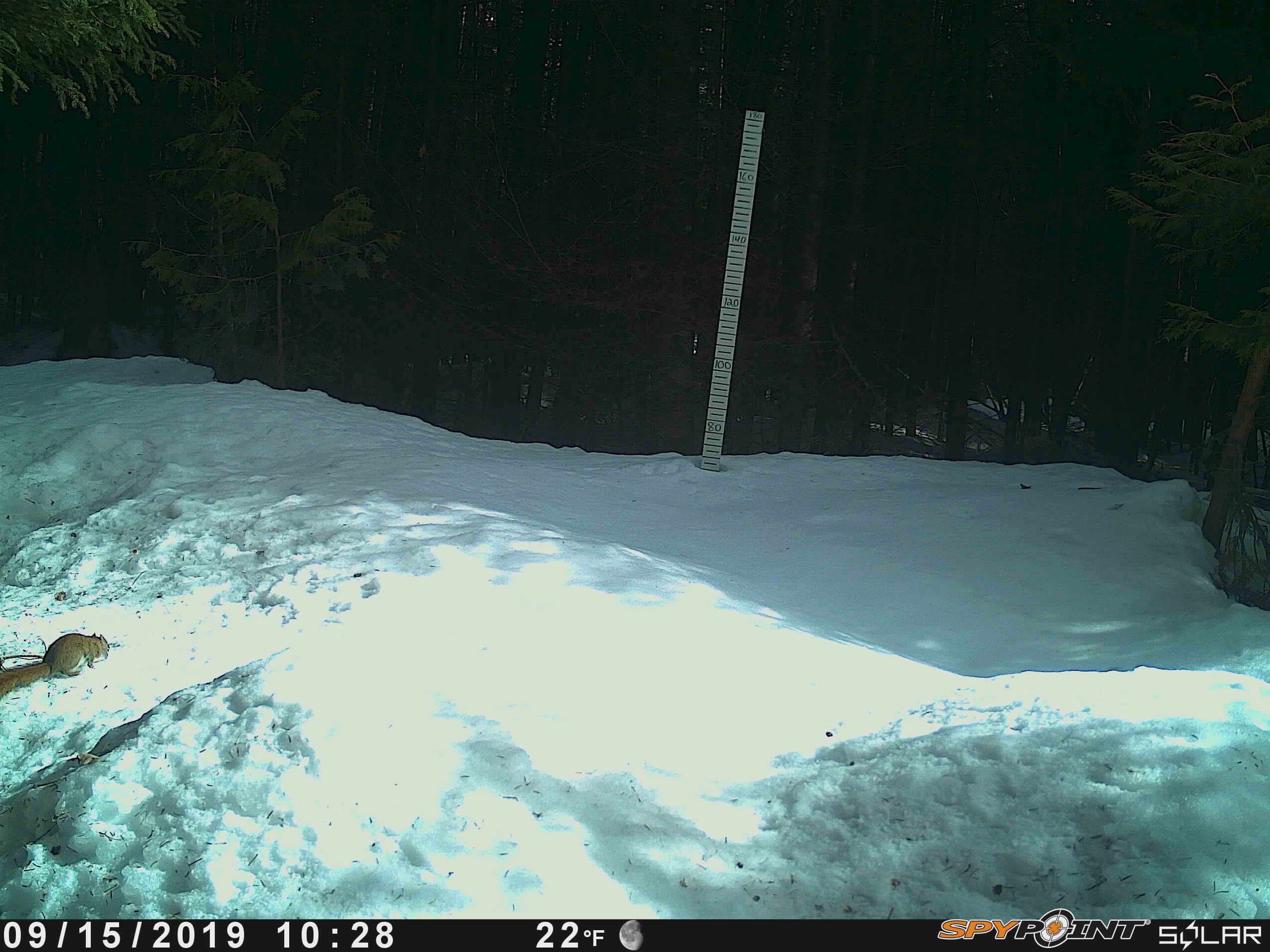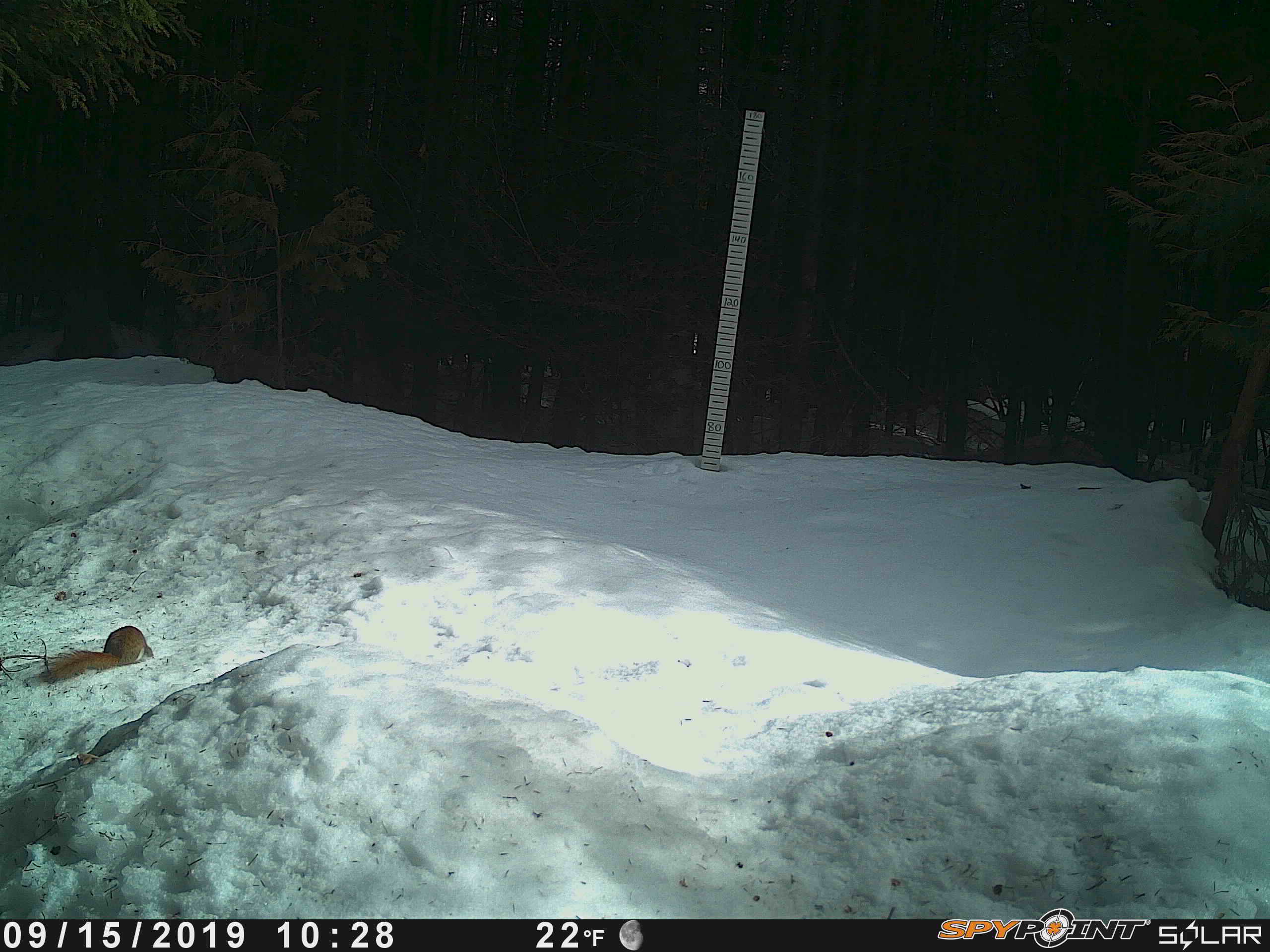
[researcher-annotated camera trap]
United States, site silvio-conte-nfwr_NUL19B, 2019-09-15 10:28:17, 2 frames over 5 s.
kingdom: Animalia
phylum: Chordata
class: Mammalia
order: Rodentia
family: Sciuridae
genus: Tamiasciurus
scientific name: Tamiasciurus hudsonicus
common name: red squirrel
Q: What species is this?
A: Red squirrel (Tamiasciurus hudsonicus).